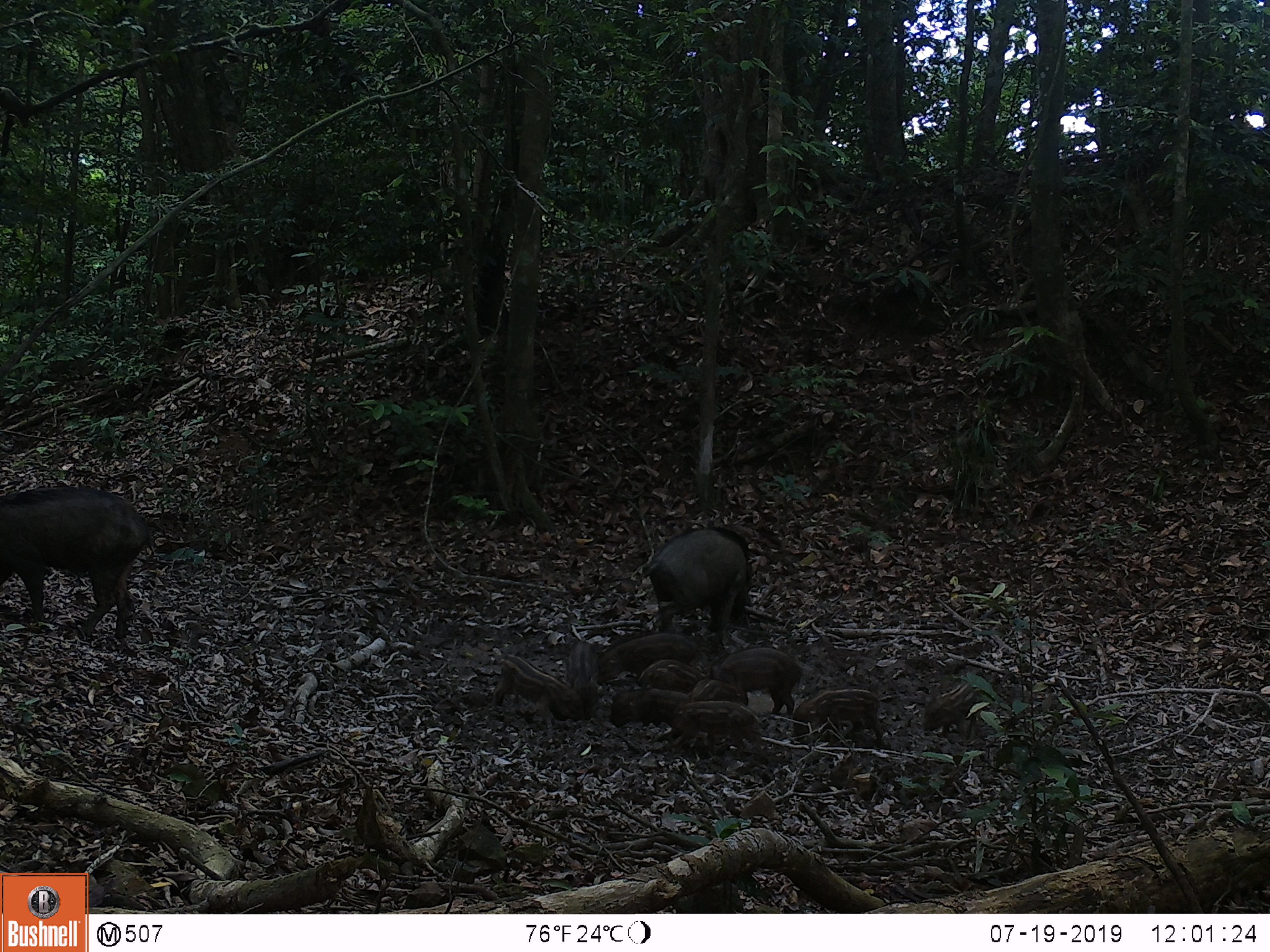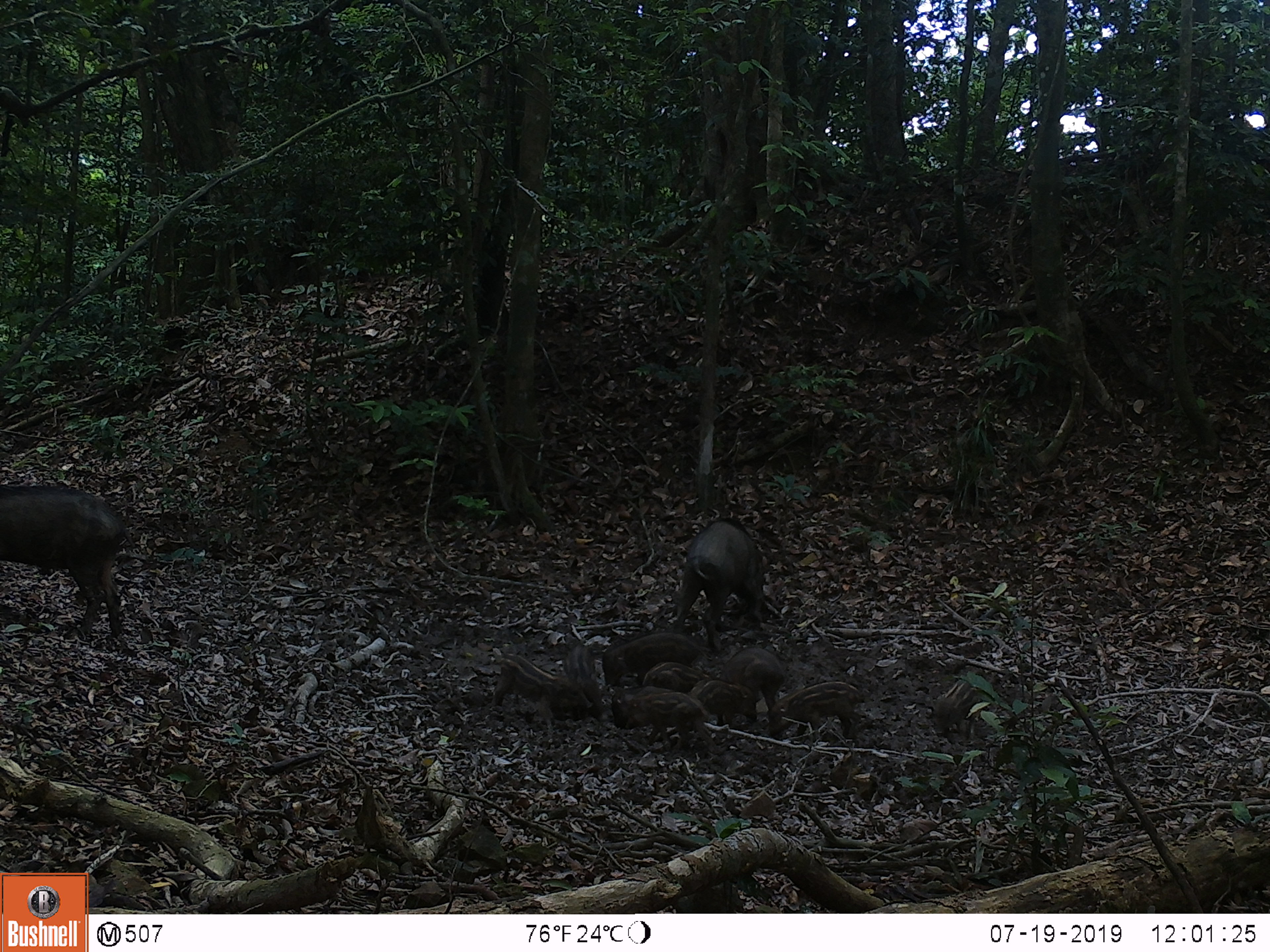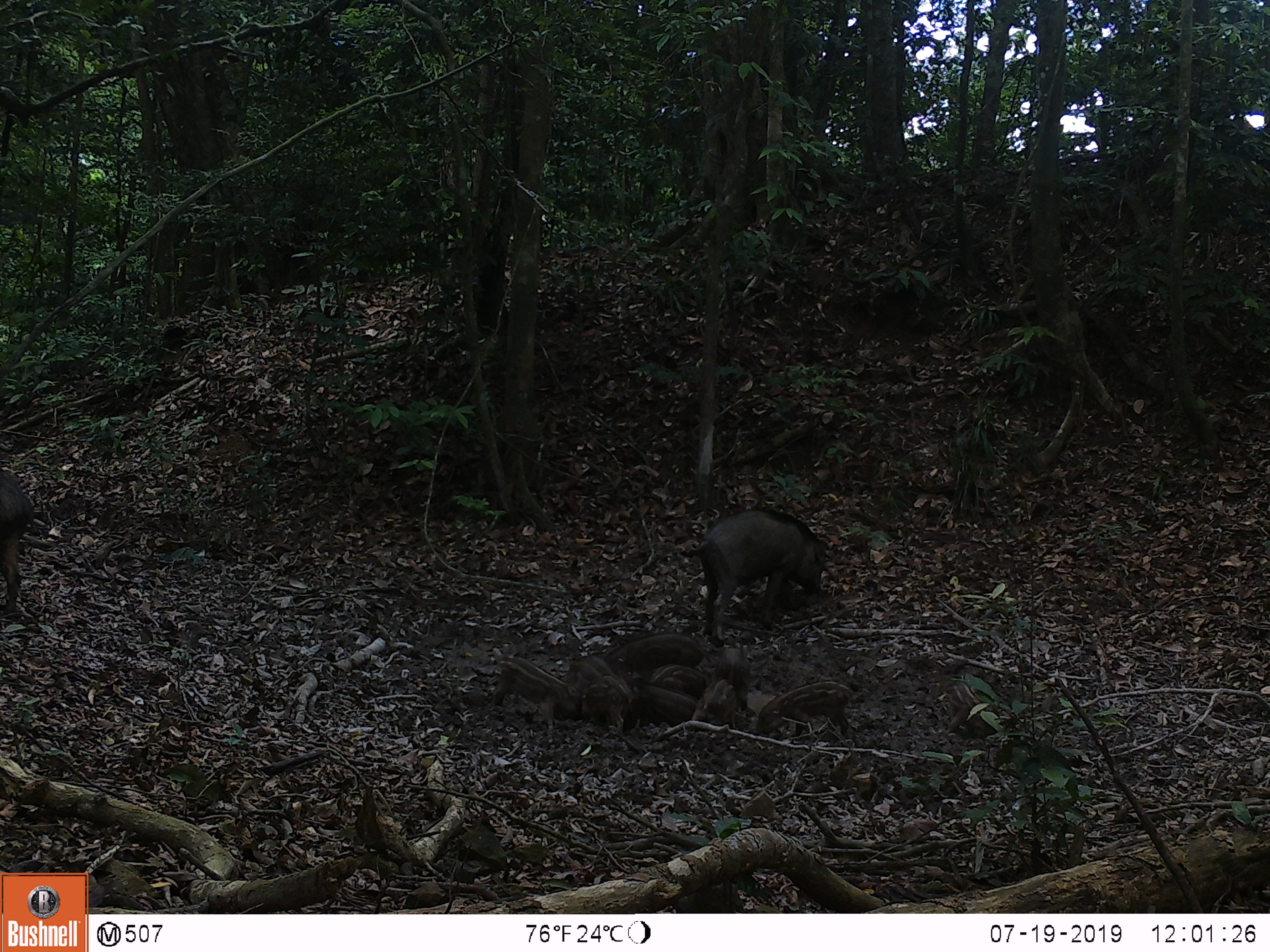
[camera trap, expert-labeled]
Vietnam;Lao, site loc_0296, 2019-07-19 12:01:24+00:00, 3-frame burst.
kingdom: Animalia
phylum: Chordata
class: Mammalia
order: Artiodactyla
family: Suidae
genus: Sus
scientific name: Sus scrofa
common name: eurasian wild pig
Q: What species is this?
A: Eurasian wild pig (Sus scrofa).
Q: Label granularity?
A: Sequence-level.